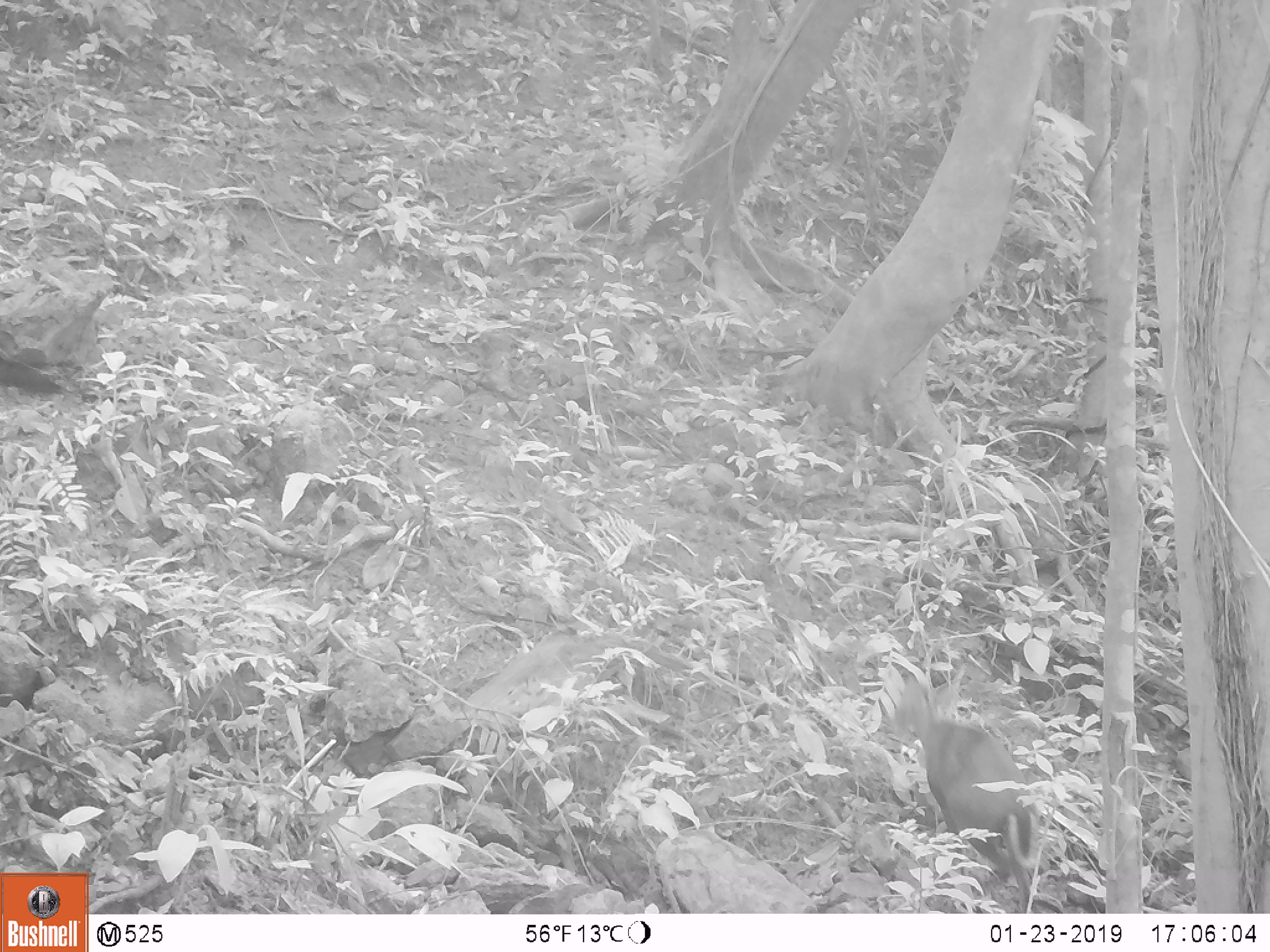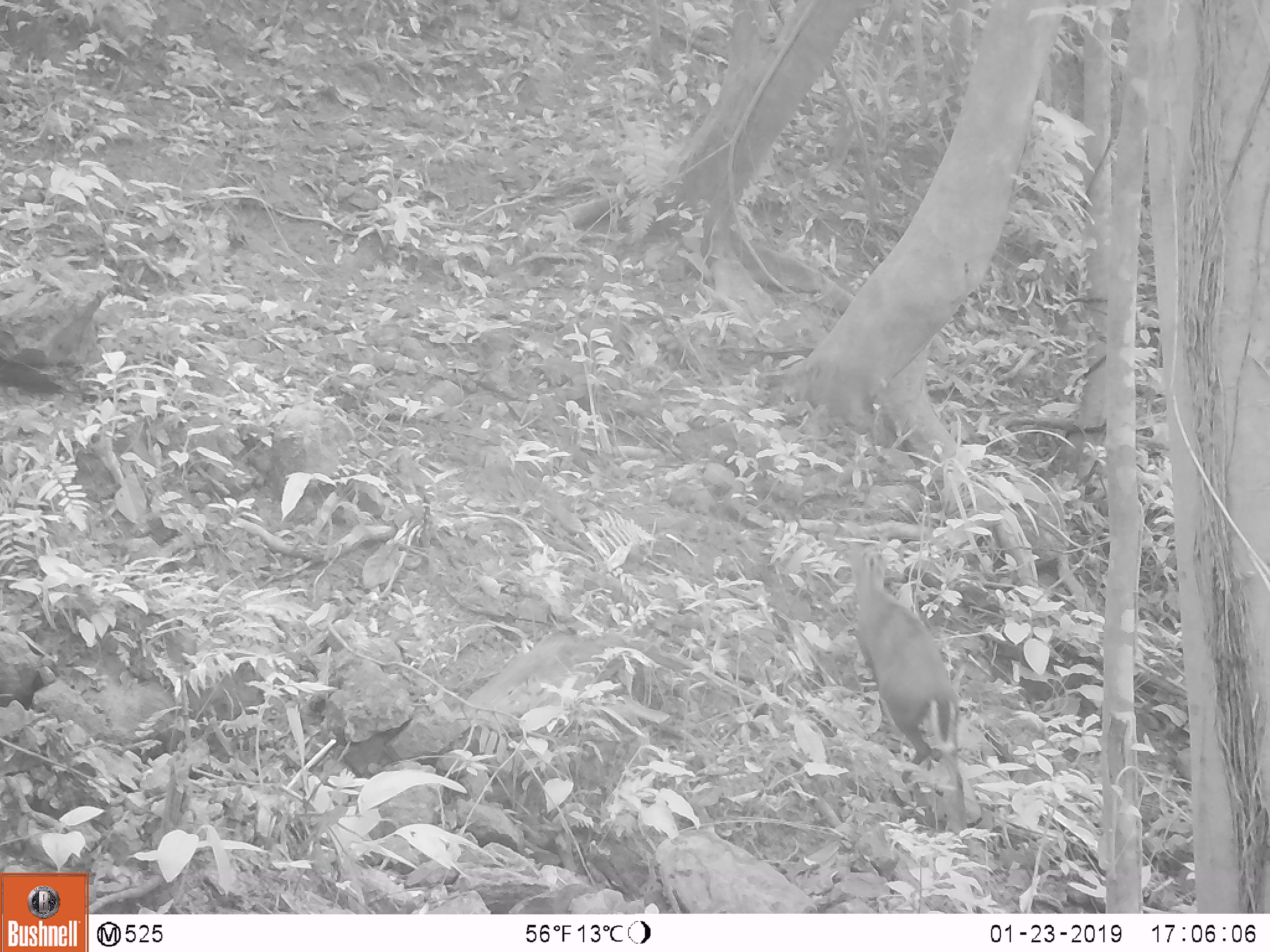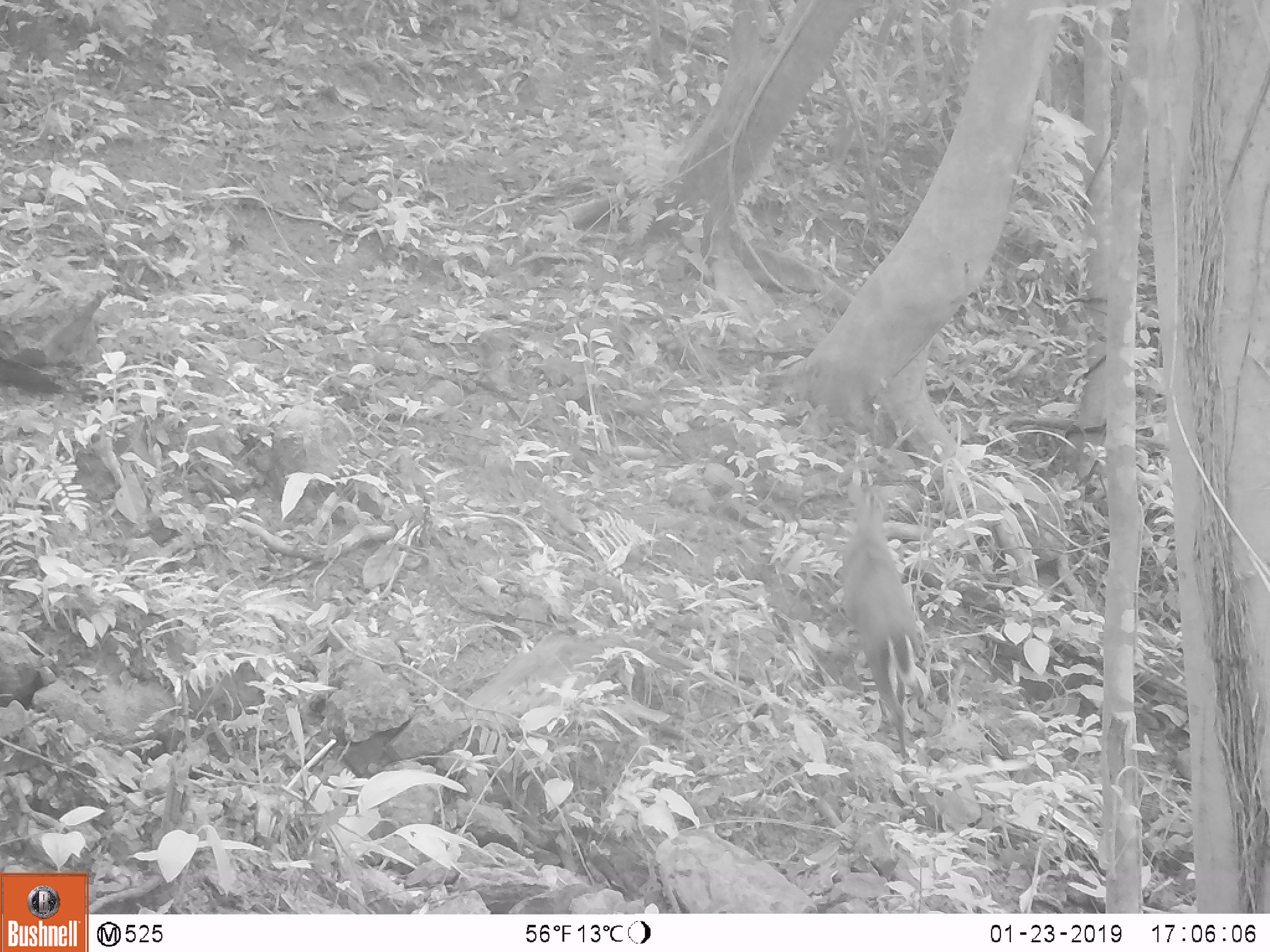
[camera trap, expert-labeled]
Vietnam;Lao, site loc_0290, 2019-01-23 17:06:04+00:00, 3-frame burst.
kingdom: Animalia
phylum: Chordata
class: Mammalia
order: Artiodactyla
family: Cervidae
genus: Muntiacus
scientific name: Muntiacus rooseveltorum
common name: roosevelt's muntjac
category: roosevelts muntjac group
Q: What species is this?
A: Roosevelts muntjac group (roosevelt's muntjac) (Muntiacus rooseveltorum).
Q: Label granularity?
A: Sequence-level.